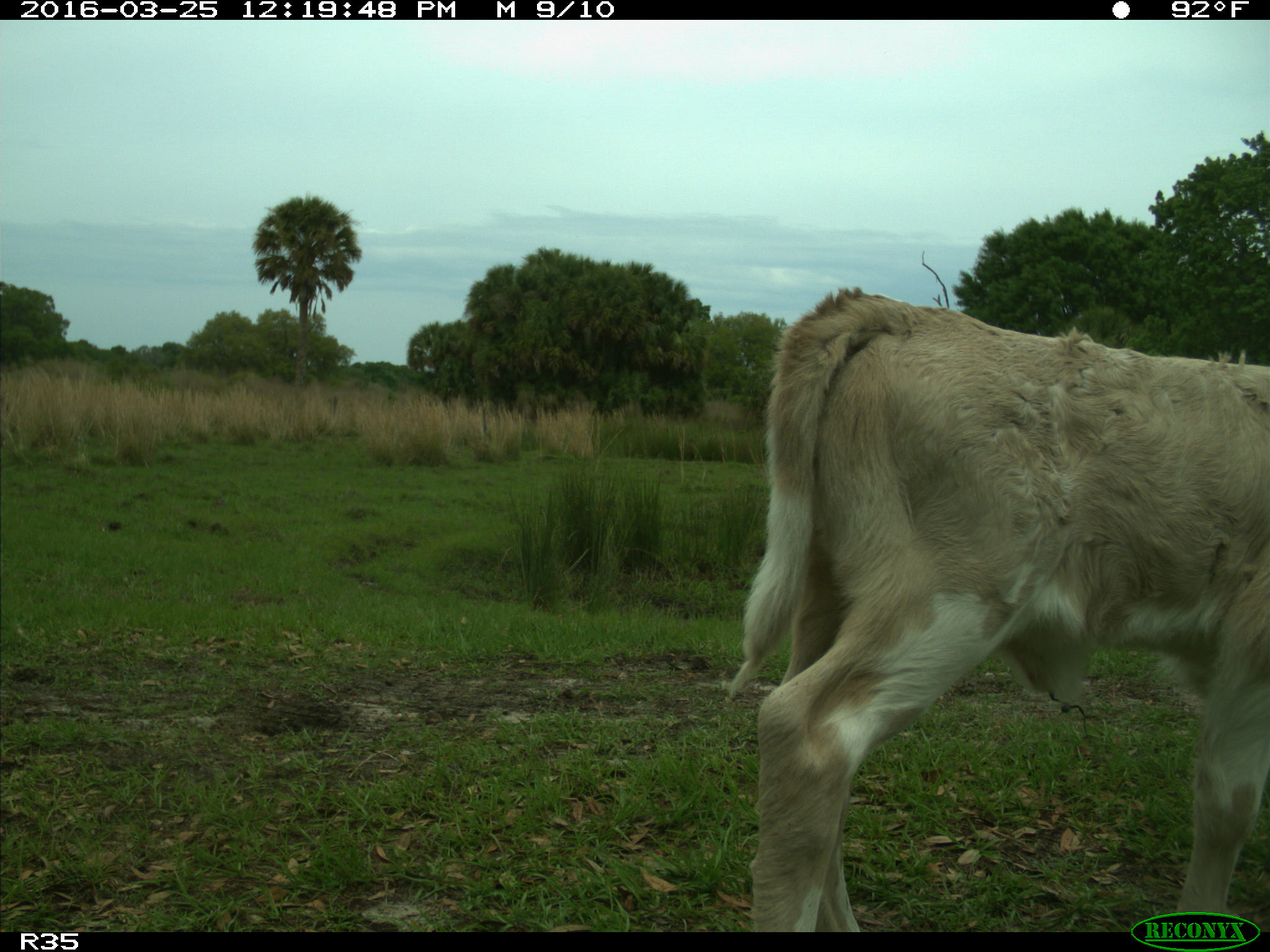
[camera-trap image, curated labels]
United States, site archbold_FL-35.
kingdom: Animalia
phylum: Chordata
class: Mammalia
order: Artiodactyla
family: Bovidae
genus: Bos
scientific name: Bos taurus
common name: domestic cow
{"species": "Bos taurus (domestic cow)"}